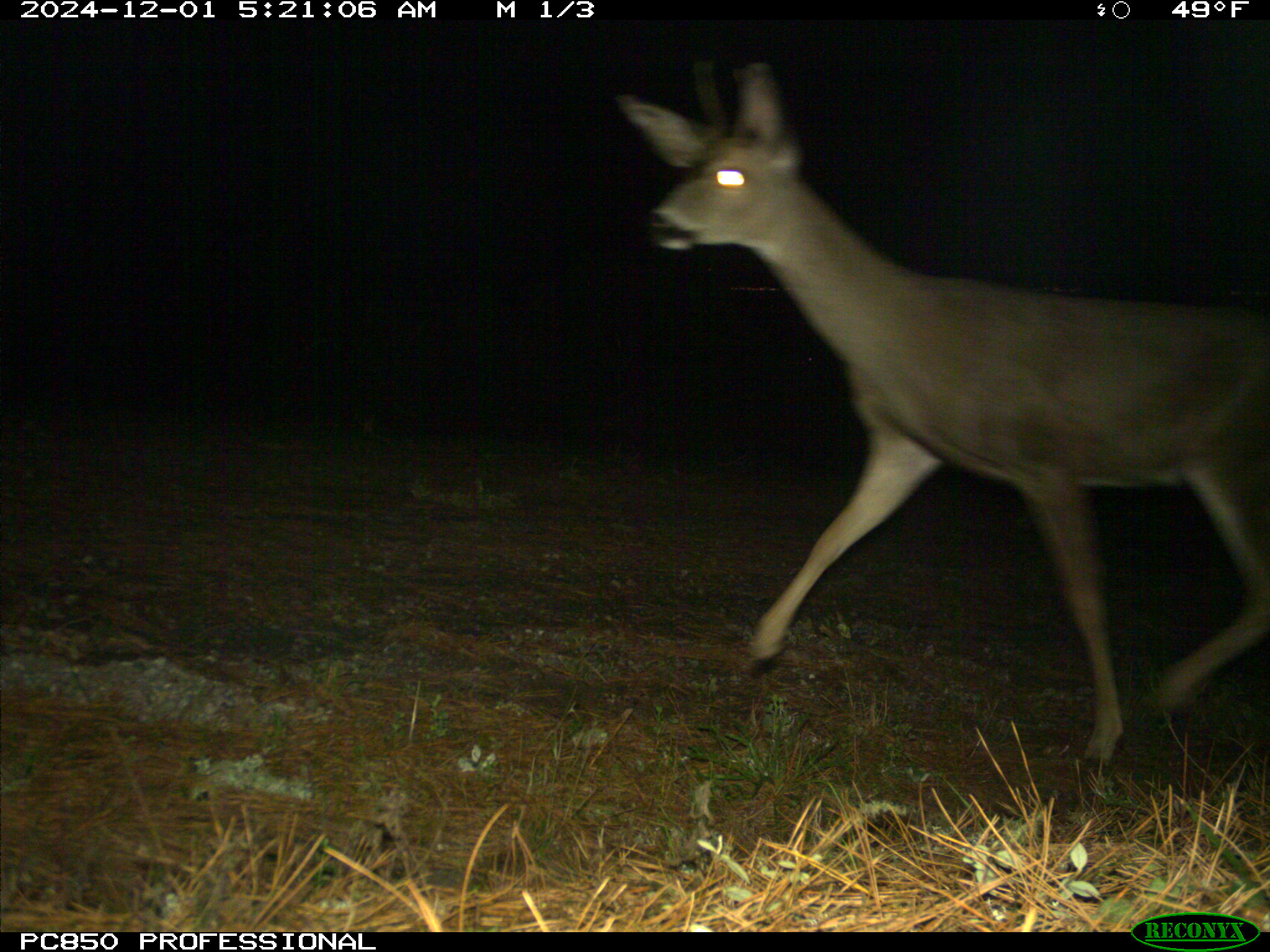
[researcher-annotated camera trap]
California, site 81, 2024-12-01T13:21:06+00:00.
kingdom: Animalia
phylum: Chordata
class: Mammalia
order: Artiodactyla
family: Cervidae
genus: Odocoileus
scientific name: Odocoileus hemionus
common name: mule deer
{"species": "mule deer (Odocoileus hemionus)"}